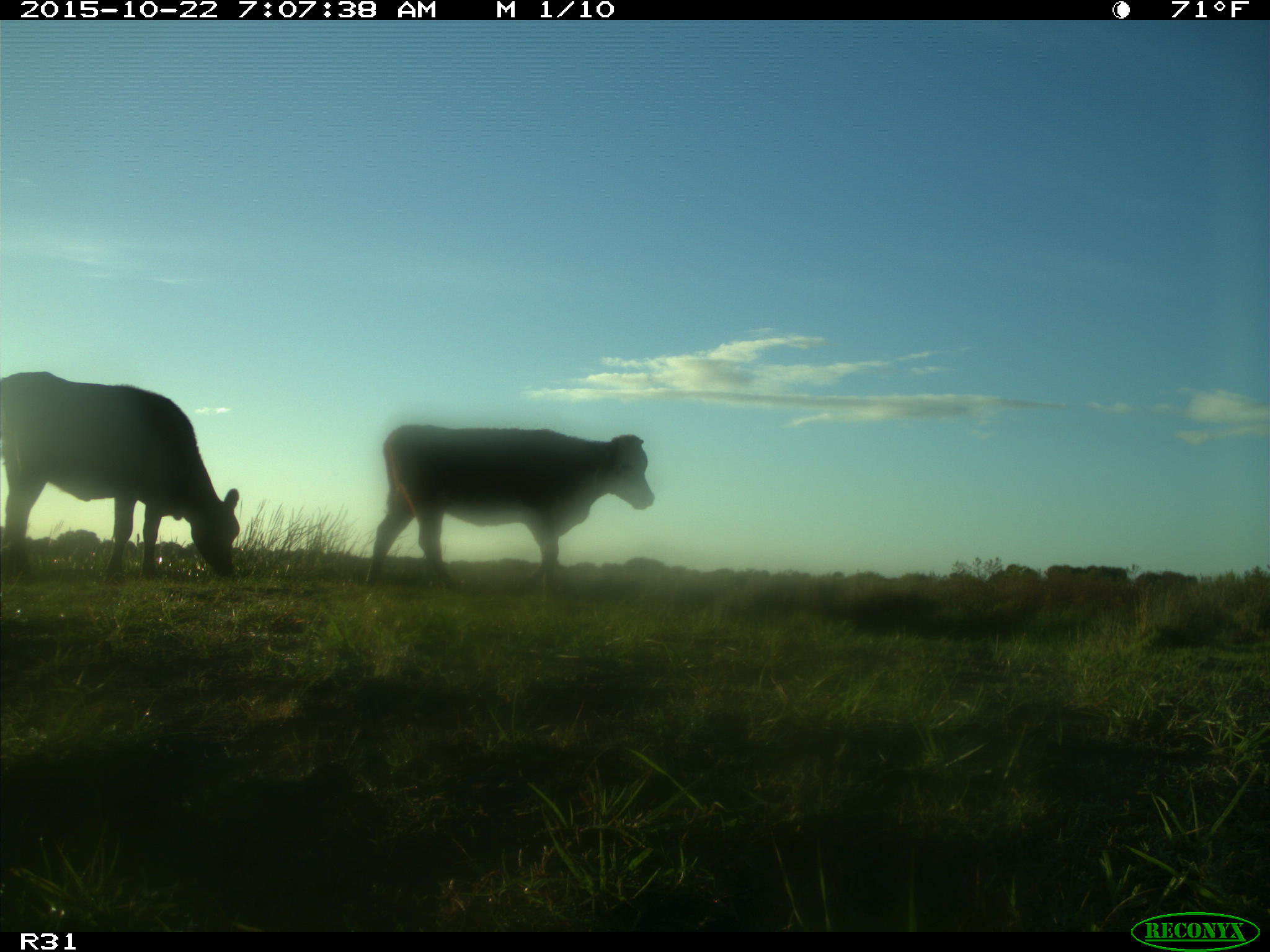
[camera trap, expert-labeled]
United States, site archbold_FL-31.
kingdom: Animalia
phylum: Chordata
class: Mammalia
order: Artiodactyla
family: Bovidae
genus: Bos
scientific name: Bos taurus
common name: domestic cow